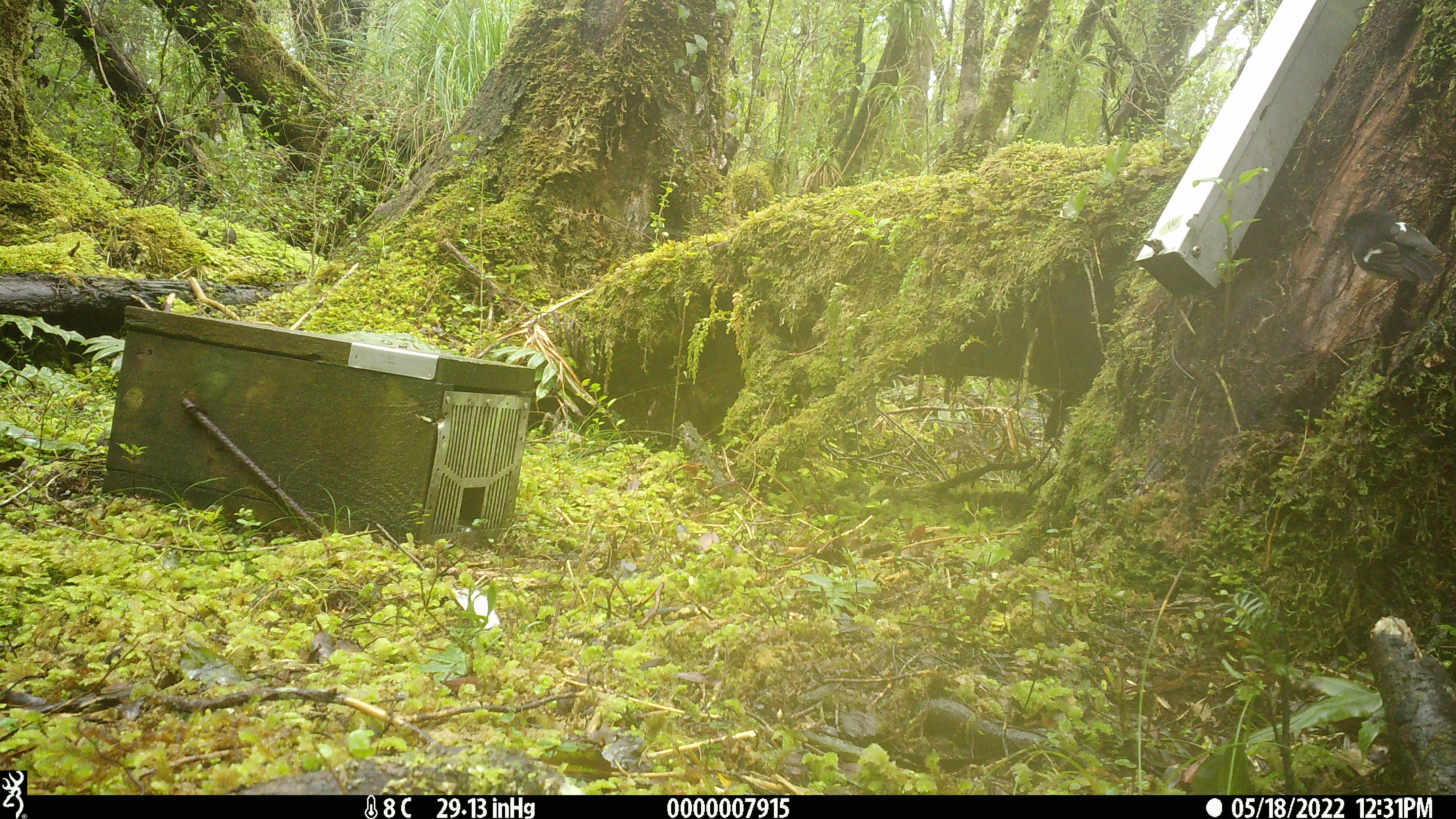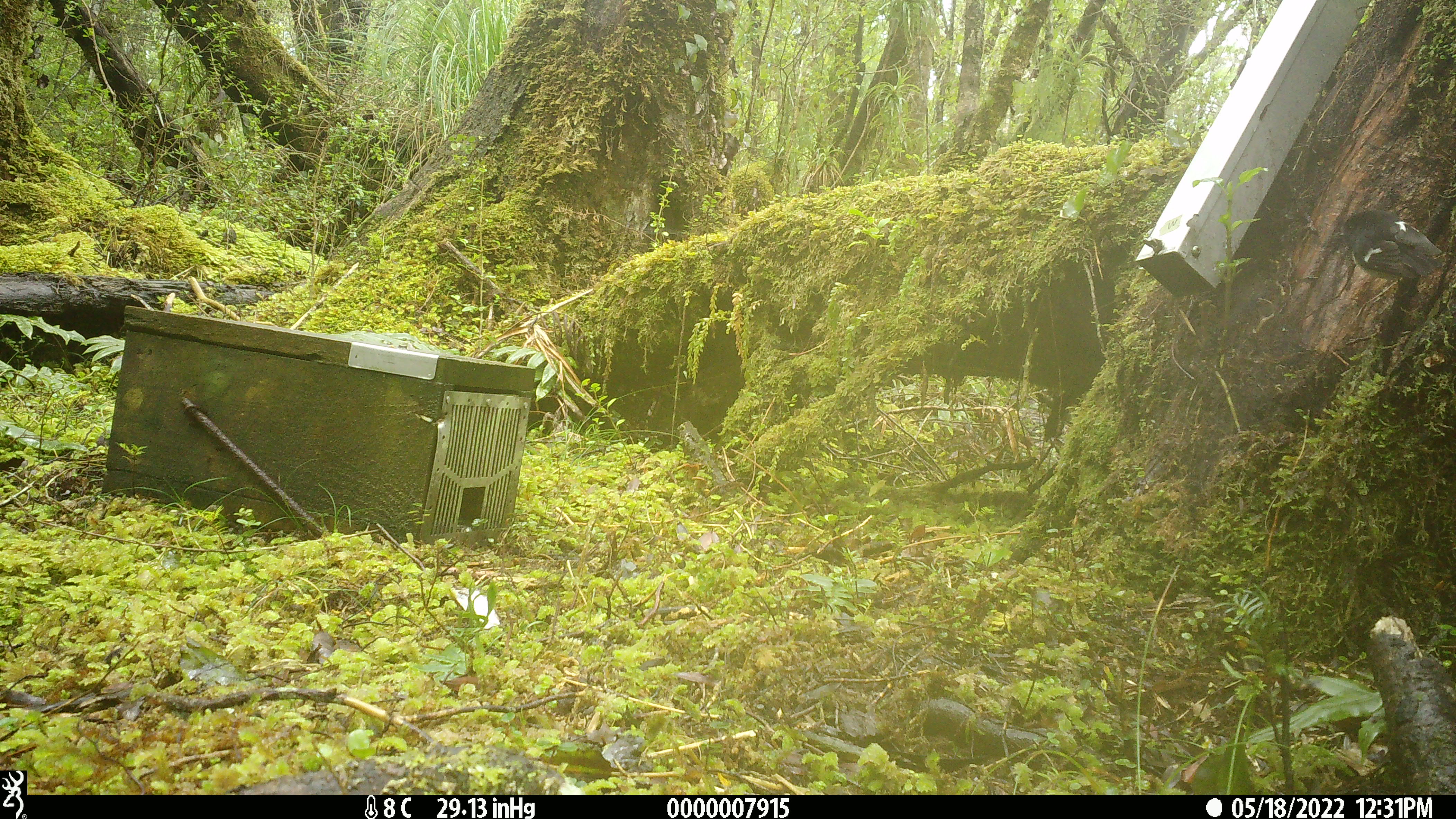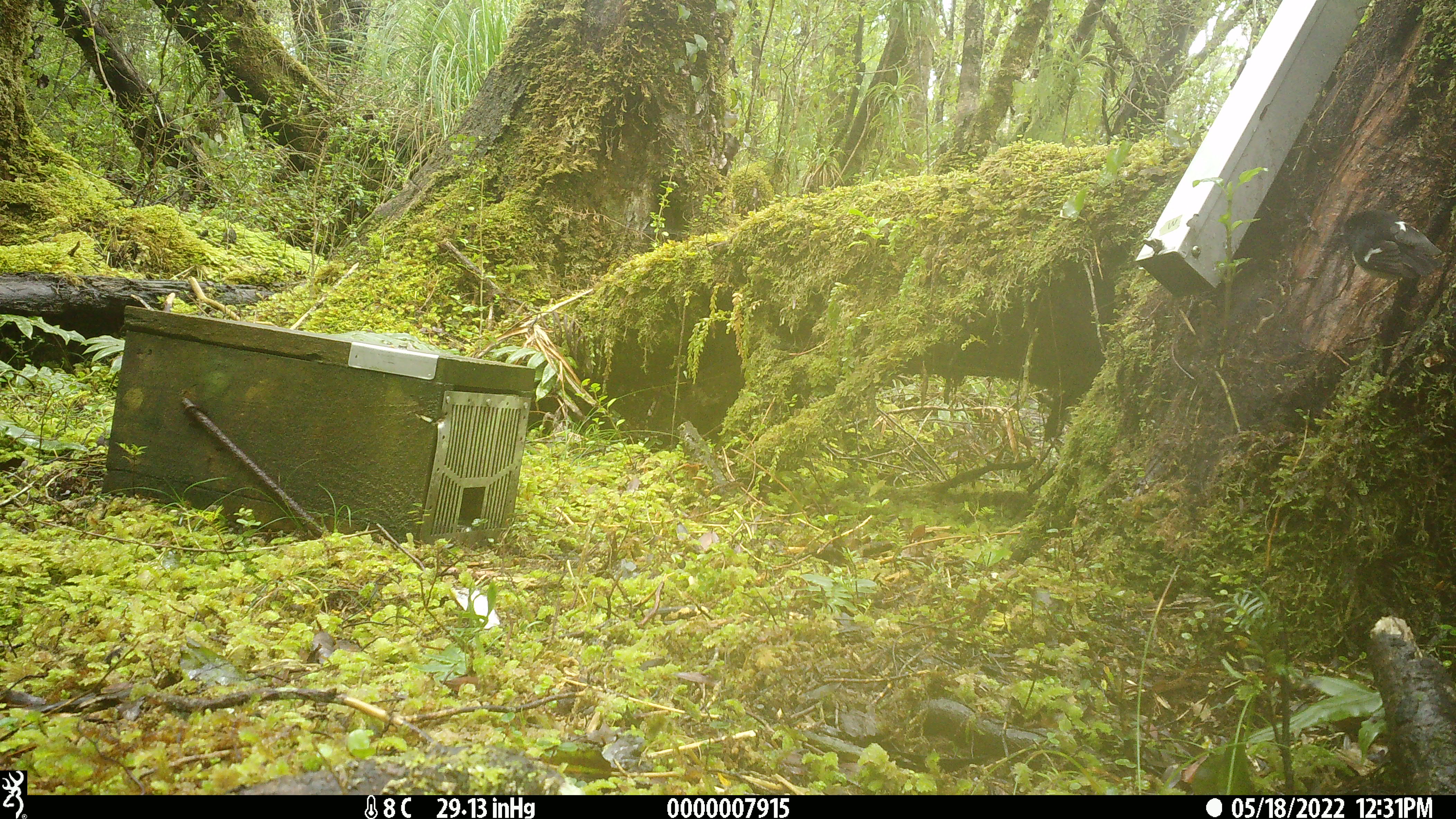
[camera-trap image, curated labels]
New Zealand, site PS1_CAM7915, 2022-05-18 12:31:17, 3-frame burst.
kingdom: Animalia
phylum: Chordata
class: Aves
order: Passeriformes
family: Petroicidae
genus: Petroica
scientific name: Petroica macrocephala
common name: tomtit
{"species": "tomtit (Petroica macrocephala)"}